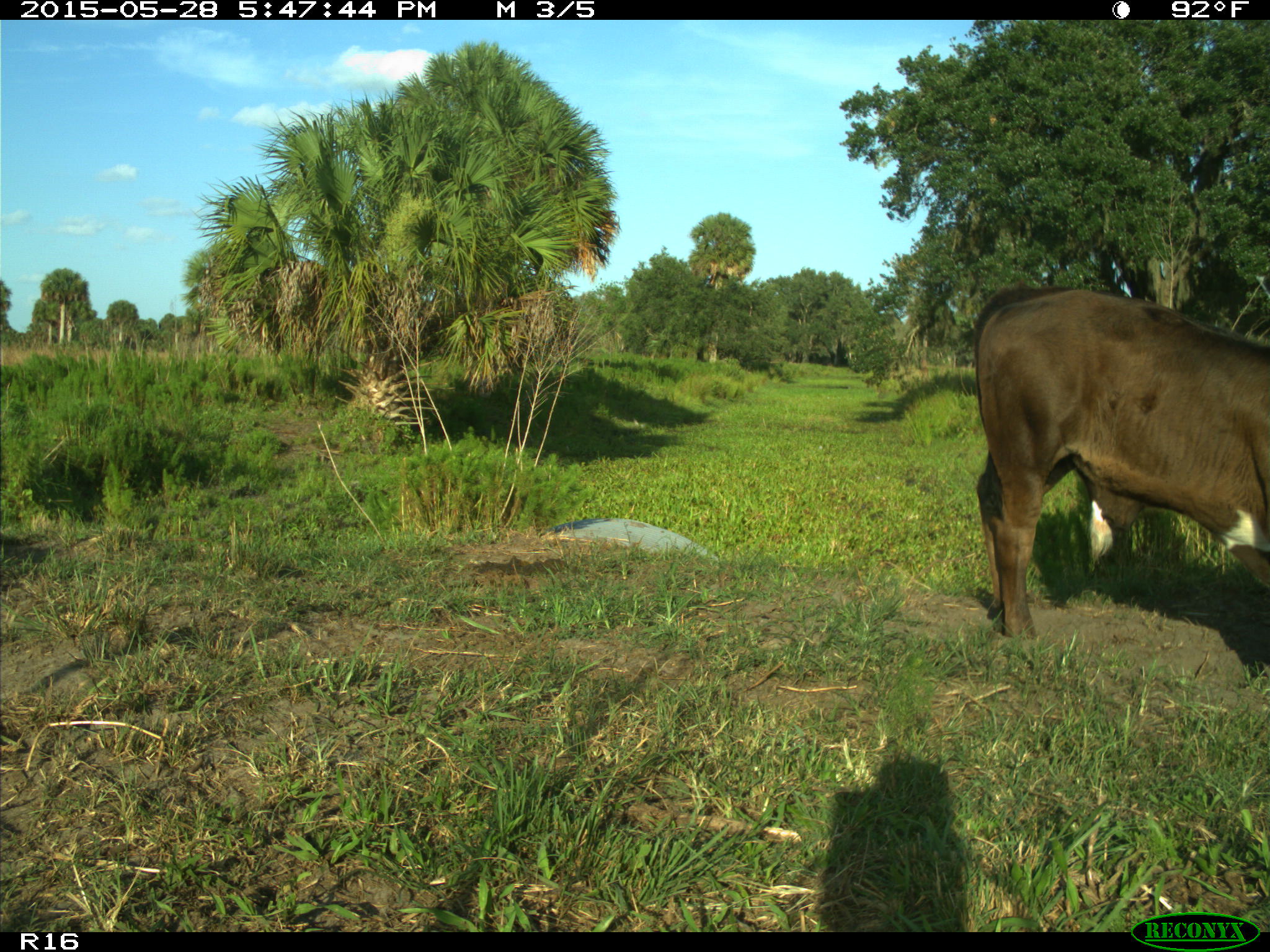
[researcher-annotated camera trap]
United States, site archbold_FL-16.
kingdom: Animalia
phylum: Chordata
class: Mammalia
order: Artiodactyla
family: Bovidae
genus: Bos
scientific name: Bos taurus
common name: domestic cow